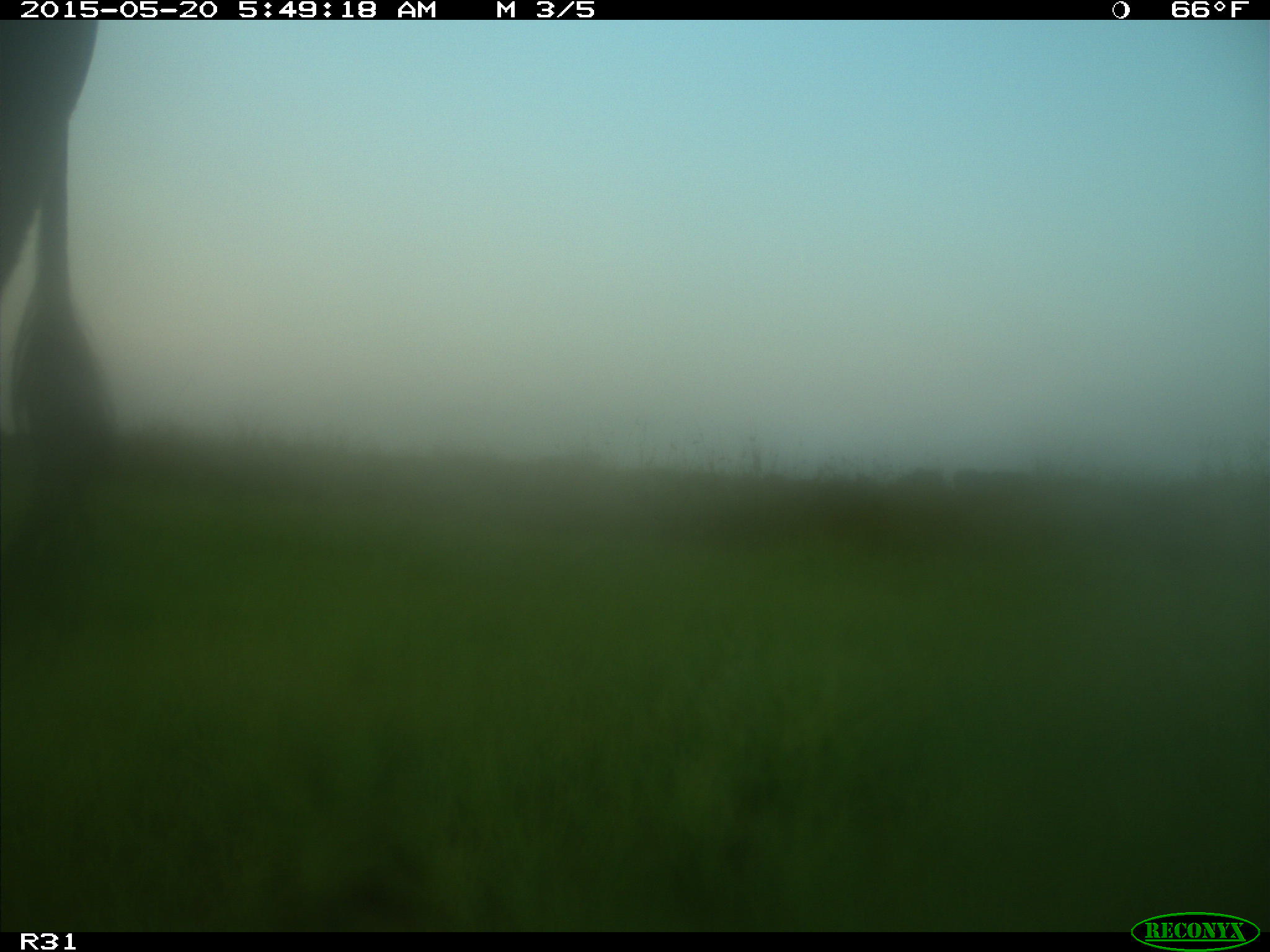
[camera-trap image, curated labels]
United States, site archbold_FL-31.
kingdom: Animalia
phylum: Chordata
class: Mammalia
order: Artiodactyla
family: Bovidae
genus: Bos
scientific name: Bos taurus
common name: domestic cow